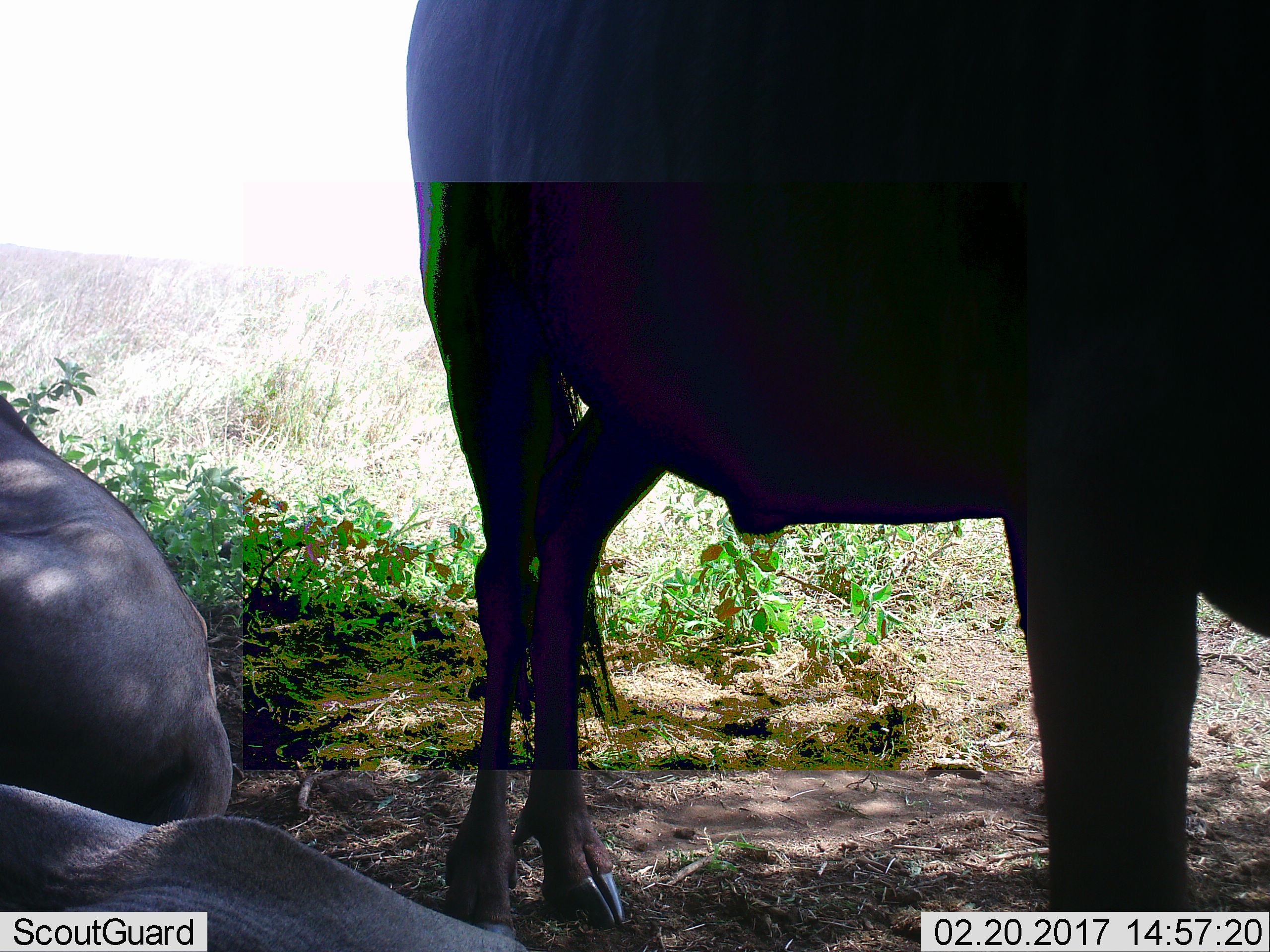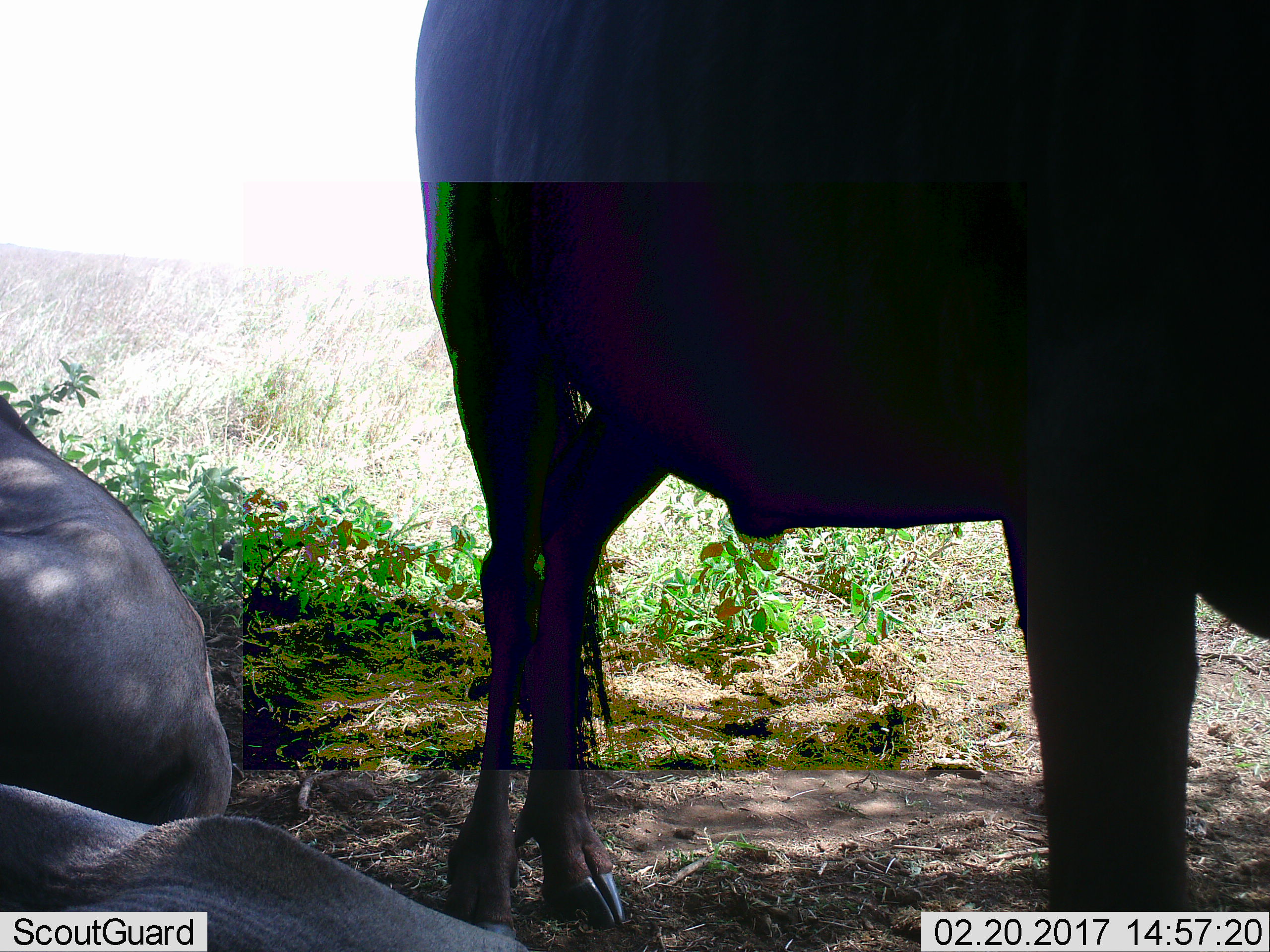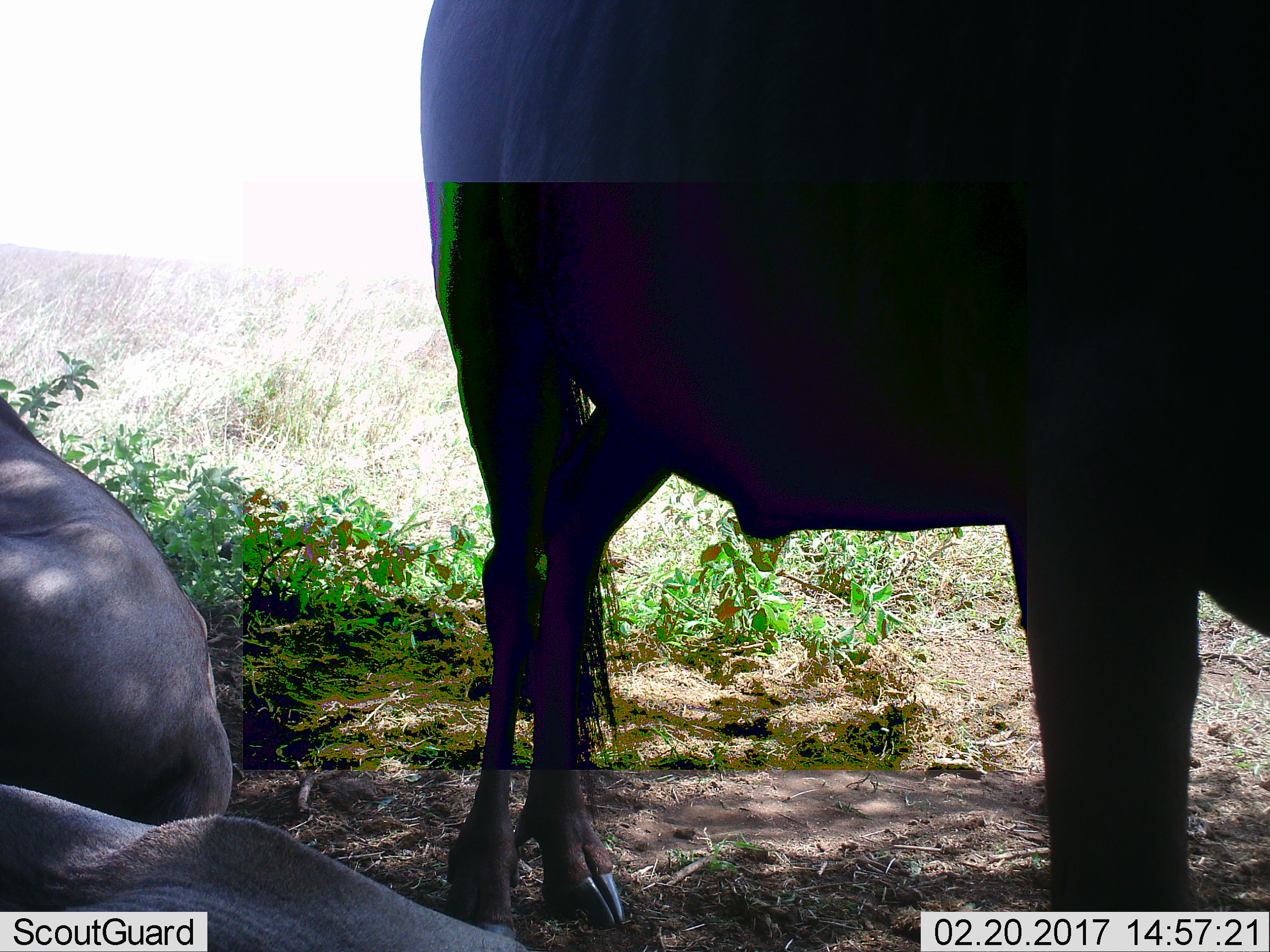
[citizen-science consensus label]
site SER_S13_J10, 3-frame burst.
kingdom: Animalia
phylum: Chordata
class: Mammalia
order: Artiodactyla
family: Bovidae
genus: Connochaetes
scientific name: Connochaetes taurinus taurinus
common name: blue wildebeest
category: wildebeestblue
Wildebeestblue (blue wildebeest) (Connochaetes taurinus taurinus), count 3. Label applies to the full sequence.